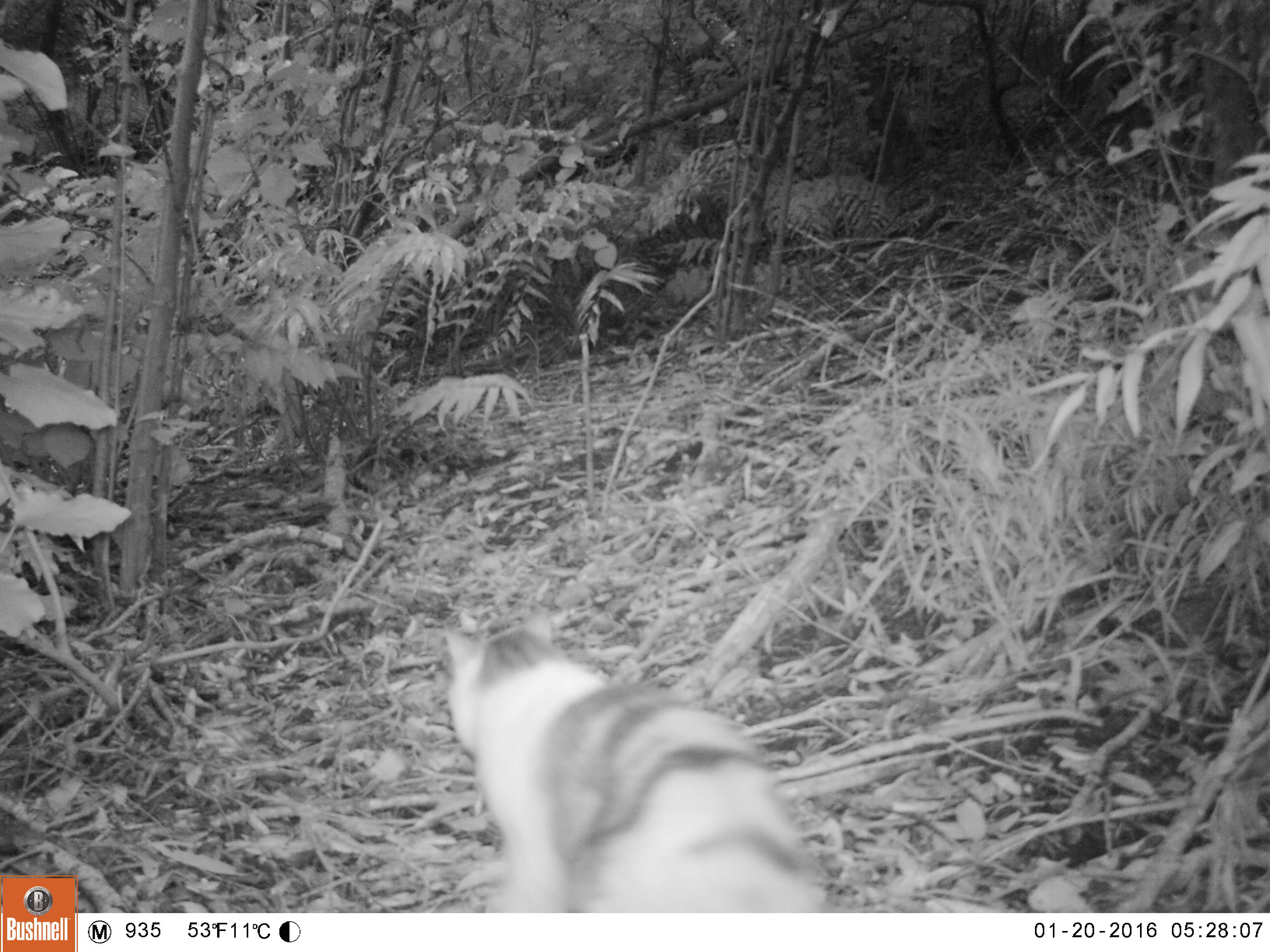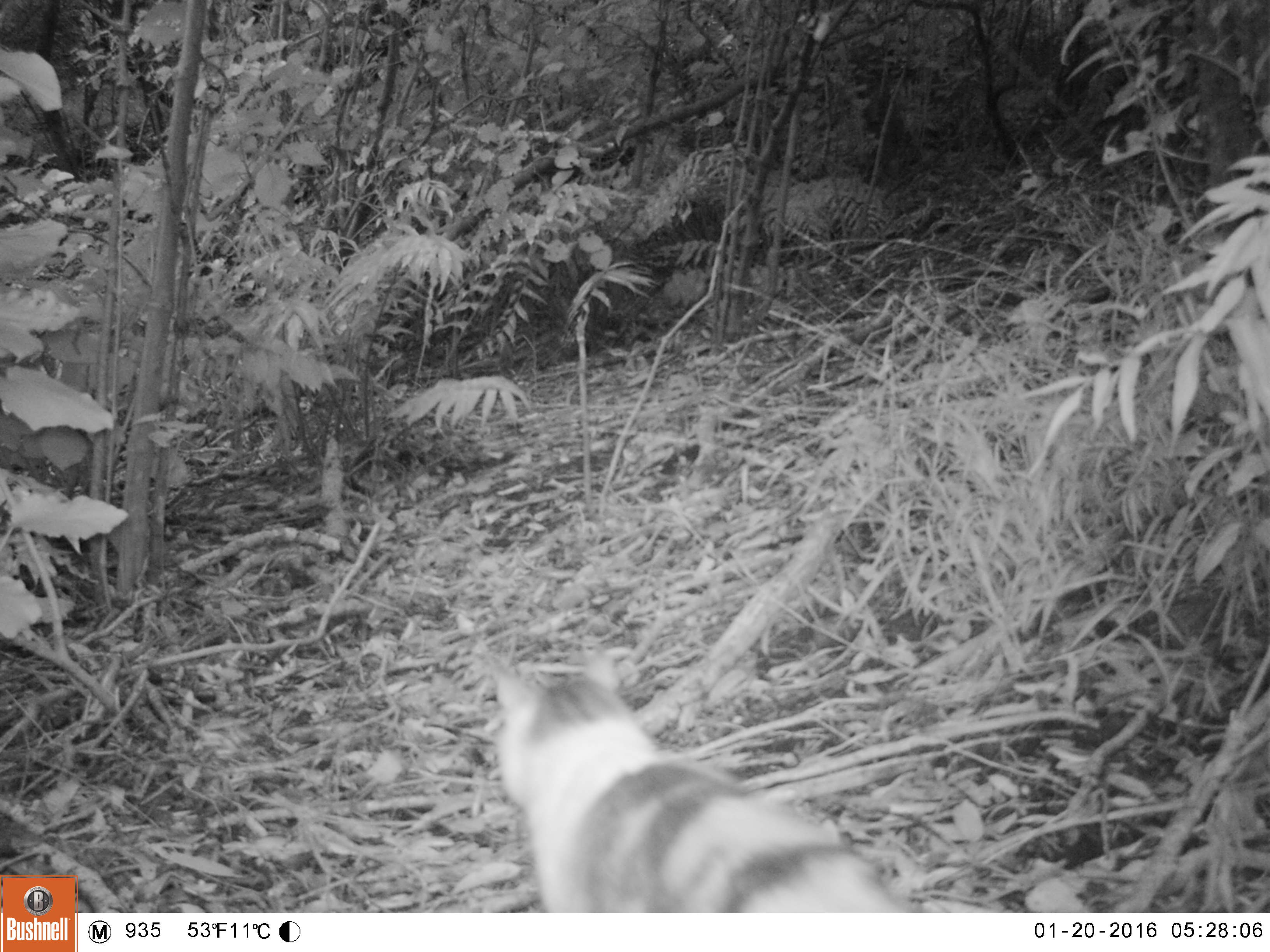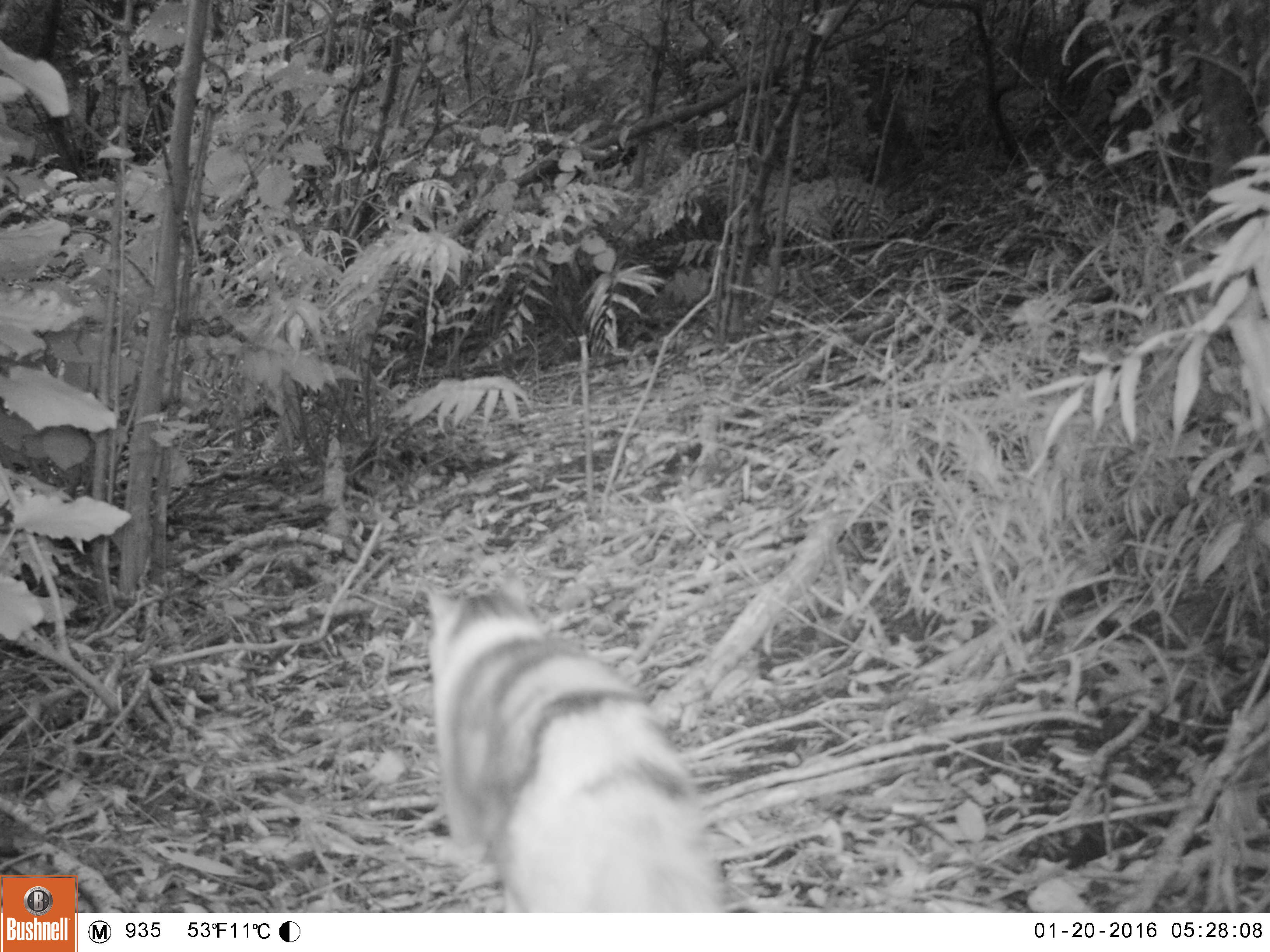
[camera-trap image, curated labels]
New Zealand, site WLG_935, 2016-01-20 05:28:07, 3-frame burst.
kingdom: Animalia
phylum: Chordata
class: Mammalia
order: Carnivora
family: Felidae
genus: Felis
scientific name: Felis catus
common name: domestic cat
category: cat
Cat (domestic cat) (Felis catus).